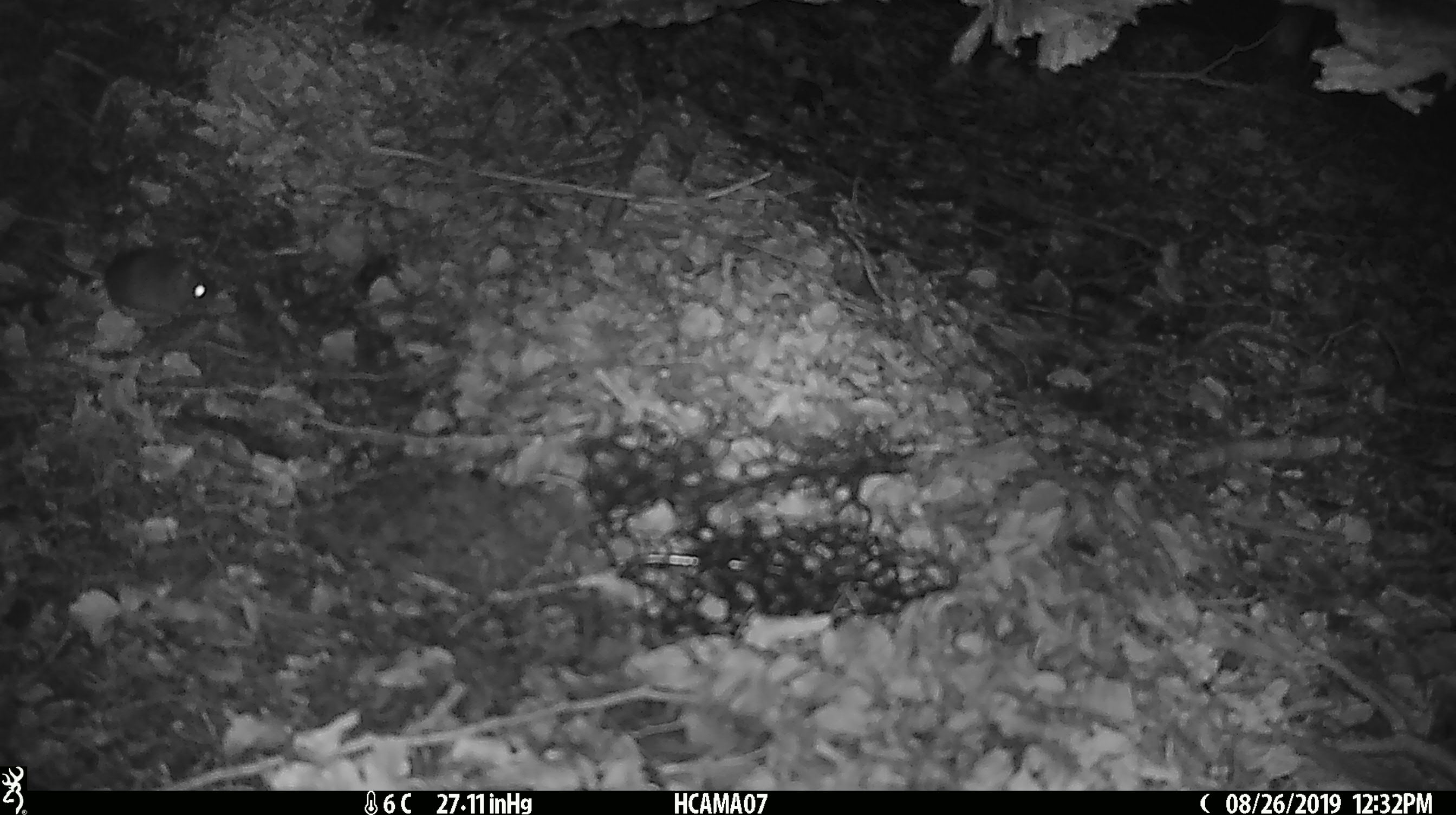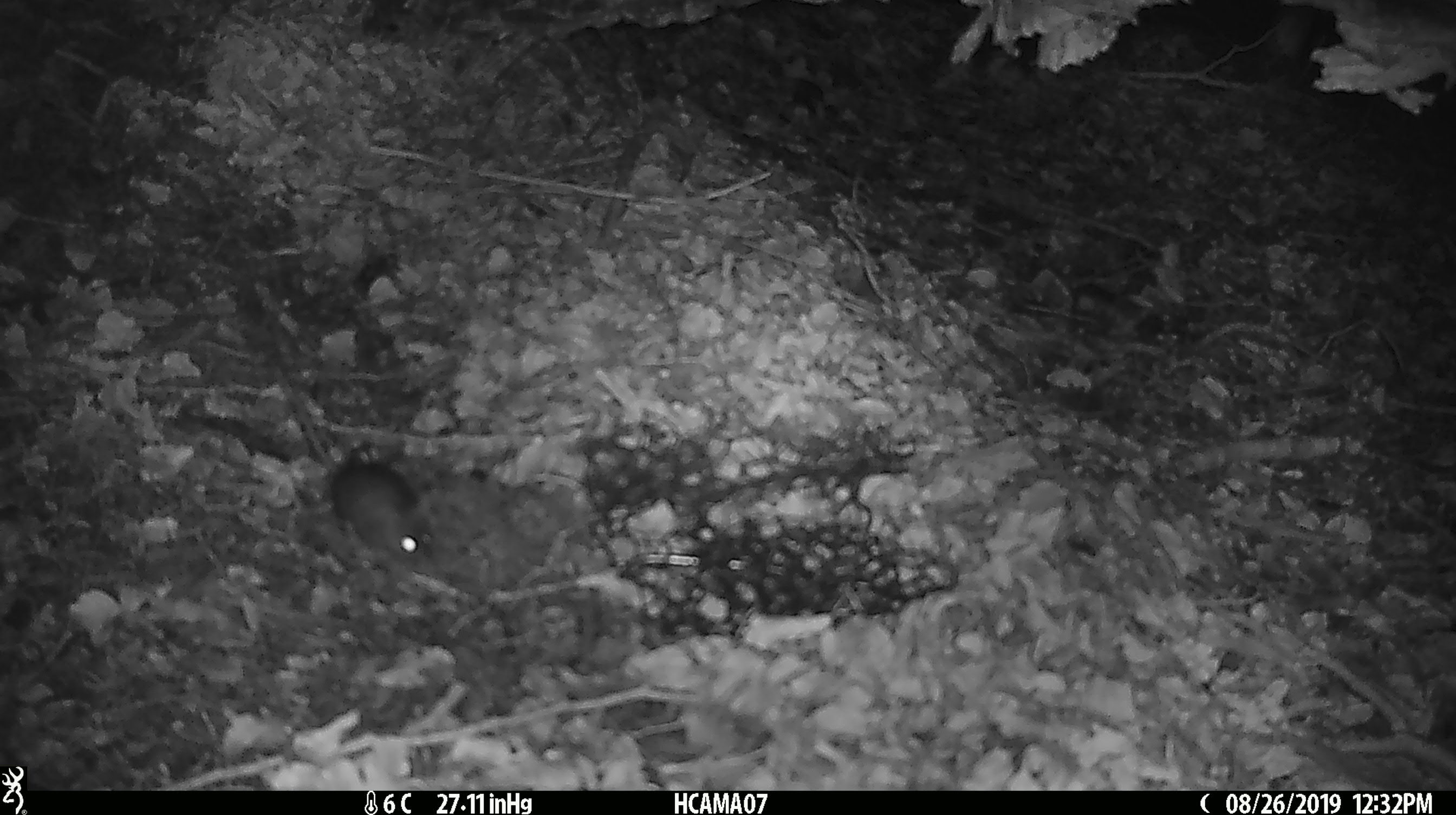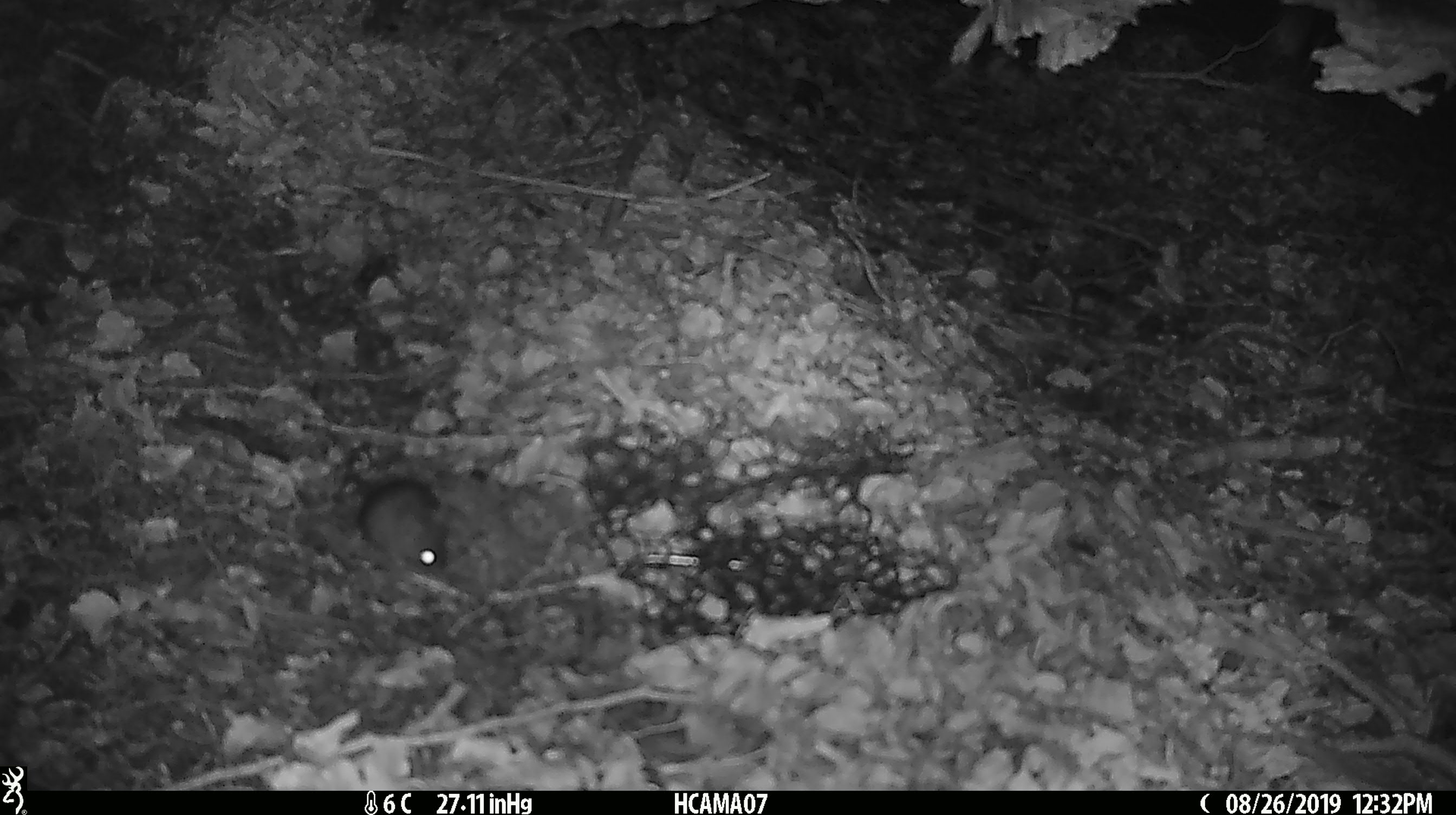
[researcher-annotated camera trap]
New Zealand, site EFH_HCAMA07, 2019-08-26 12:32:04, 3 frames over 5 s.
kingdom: Animalia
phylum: Chordata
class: Mammalia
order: Rodentia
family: Muridae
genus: Mus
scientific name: Mus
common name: mouse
Mouse (Mus).